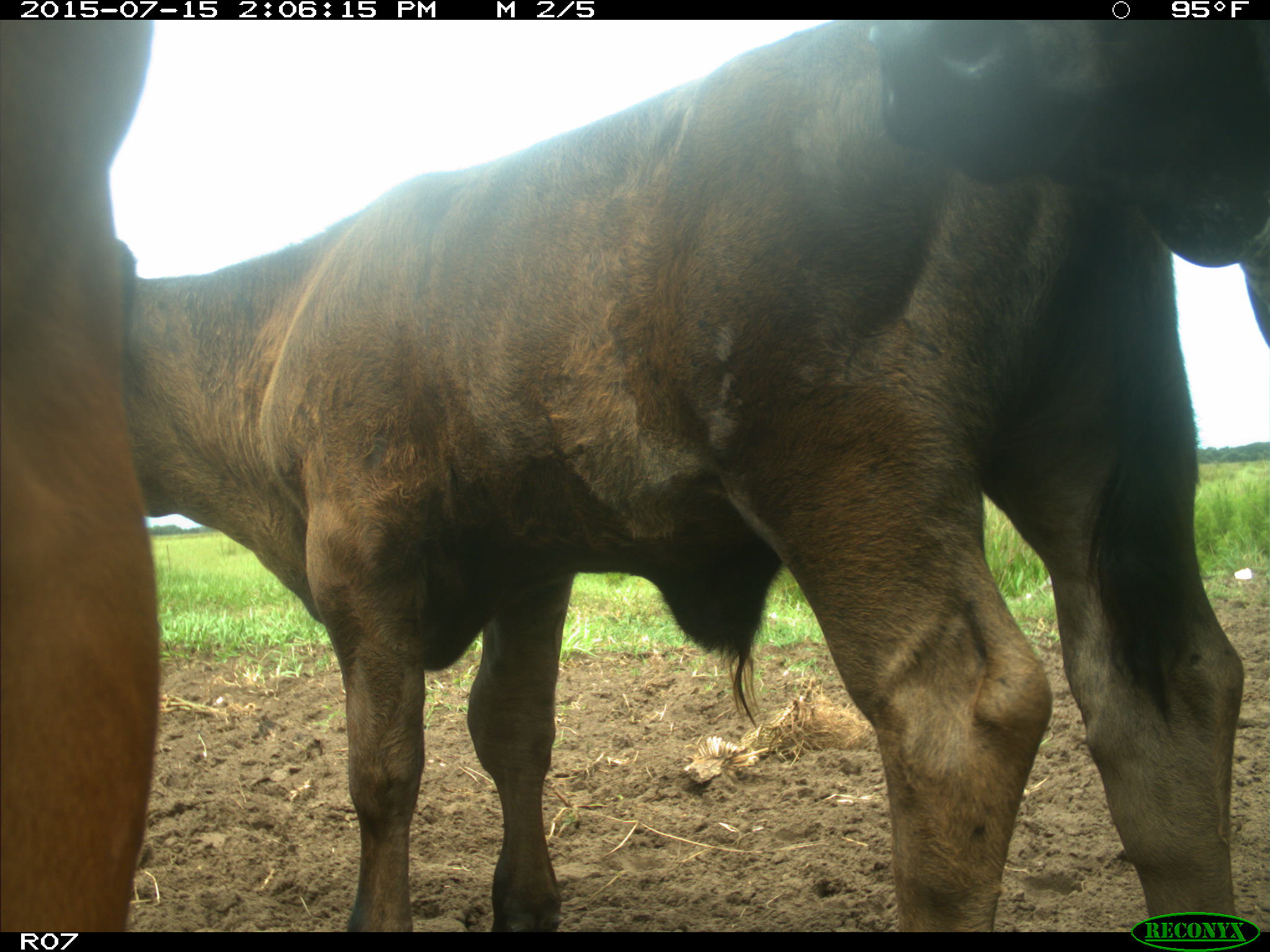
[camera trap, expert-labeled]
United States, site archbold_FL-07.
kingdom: Animalia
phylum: Chordata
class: Mammalia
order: Artiodactyla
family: Bovidae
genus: Bos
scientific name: Bos taurus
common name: domestic cow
Bos taurus (domestic cow).